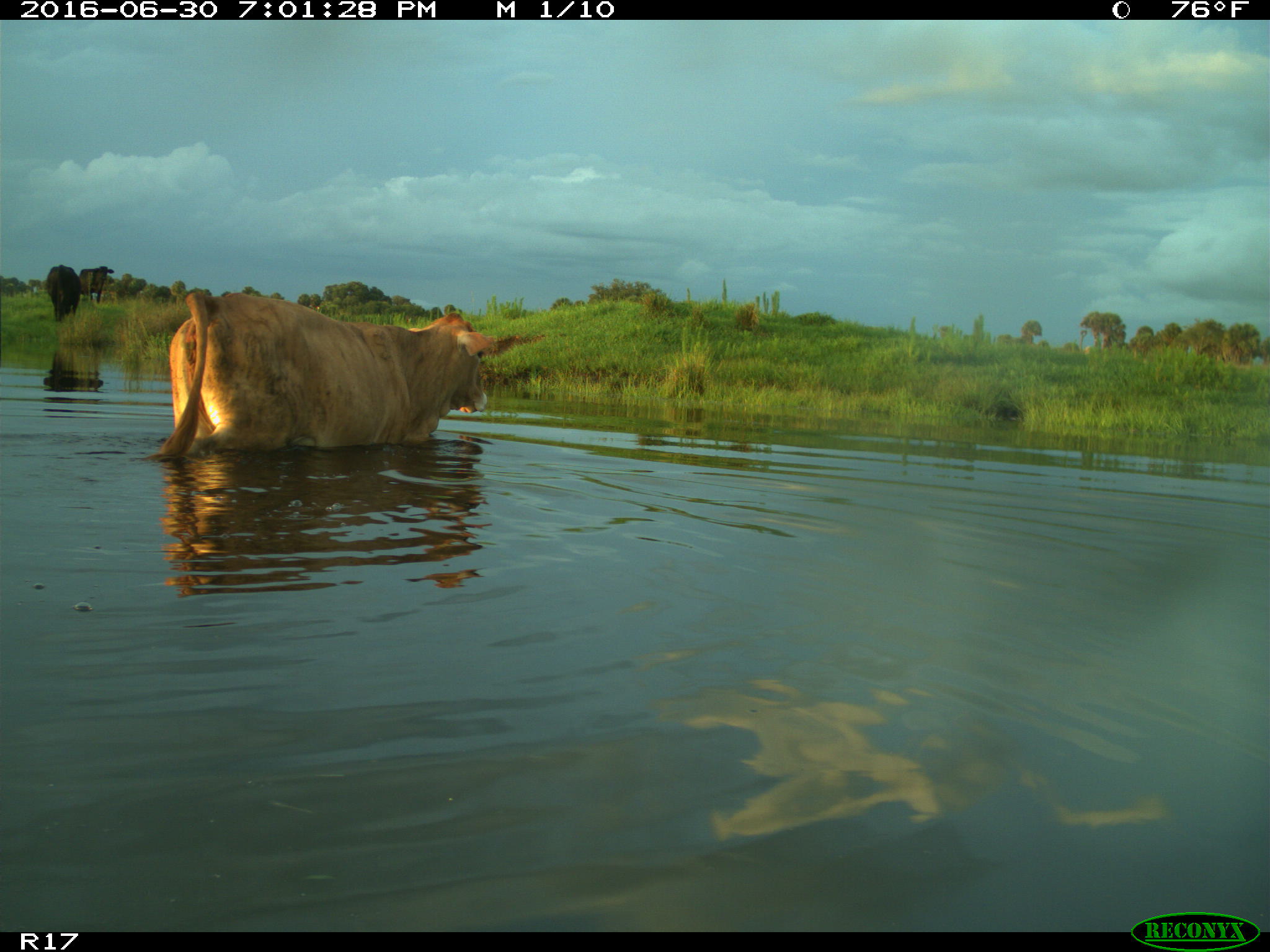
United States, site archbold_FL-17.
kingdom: Animalia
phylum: Chordata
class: Mammalia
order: Artiodactyla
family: Bovidae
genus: Bos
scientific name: Bos taurus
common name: domestic cow